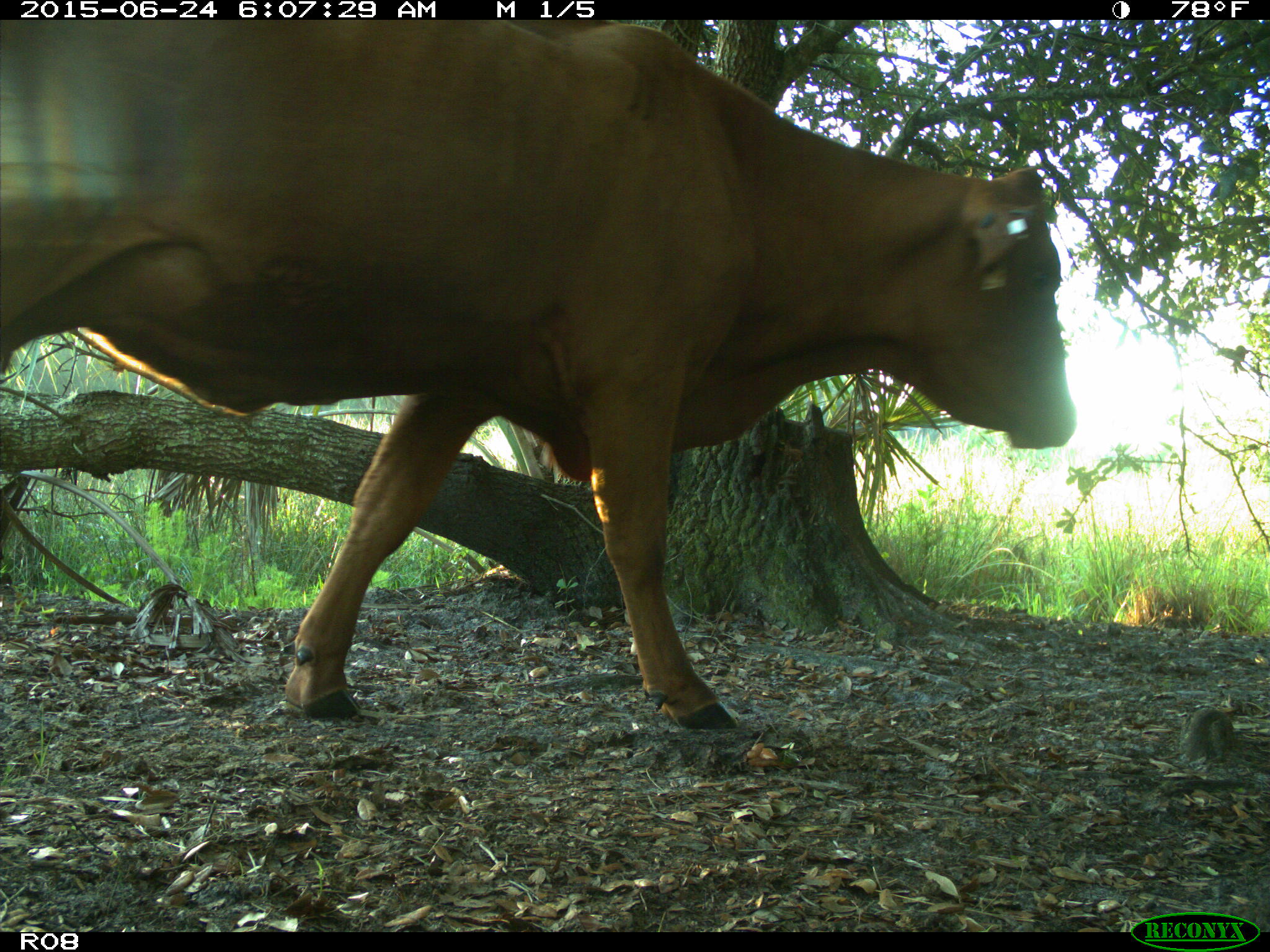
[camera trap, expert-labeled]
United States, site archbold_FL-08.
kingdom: Animalia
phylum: Chordata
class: Mammalia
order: Artiodactyla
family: Bovidae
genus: Bos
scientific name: Bos taurus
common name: domestic cow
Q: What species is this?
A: Bos taurus (domestic cow).